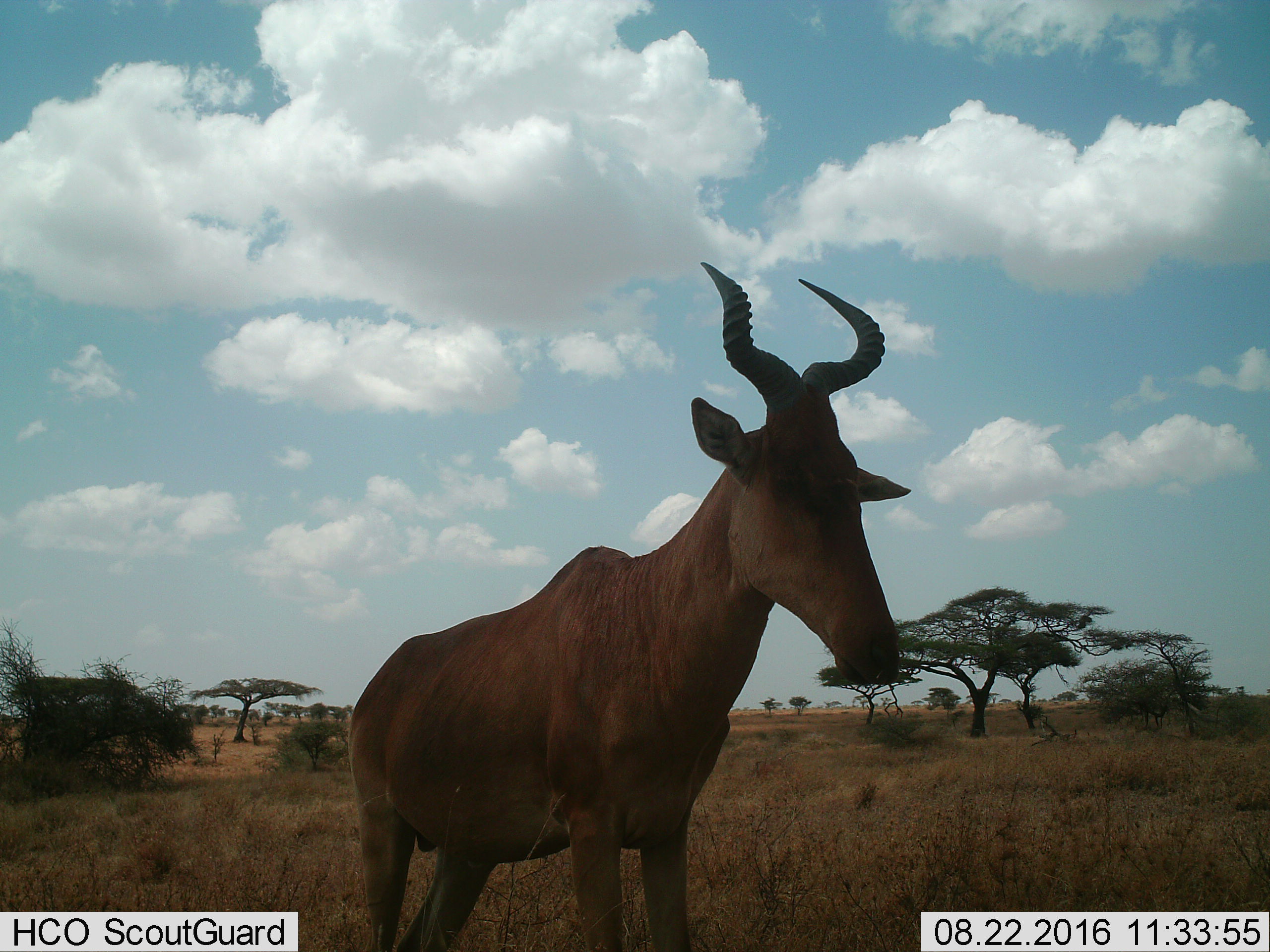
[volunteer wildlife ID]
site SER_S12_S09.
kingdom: Animalia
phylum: Chordata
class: Mammalia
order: Artiodactyla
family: Bovidae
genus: Alcelaphus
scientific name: Alcelaphus buselaphus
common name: hartebeest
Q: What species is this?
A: Hartebeest (Alcelaphus buselaphus).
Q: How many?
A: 1.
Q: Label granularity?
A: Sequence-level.